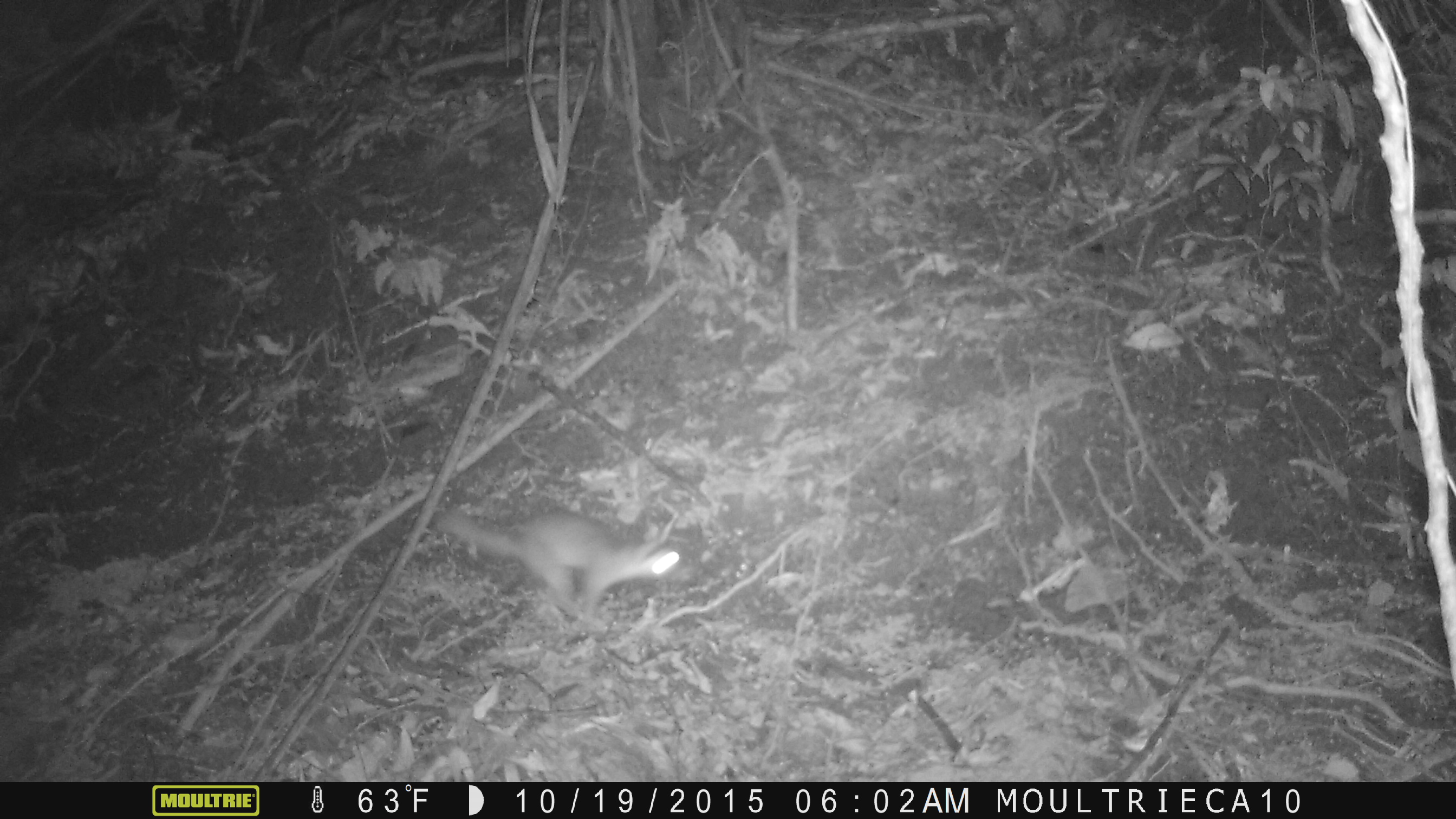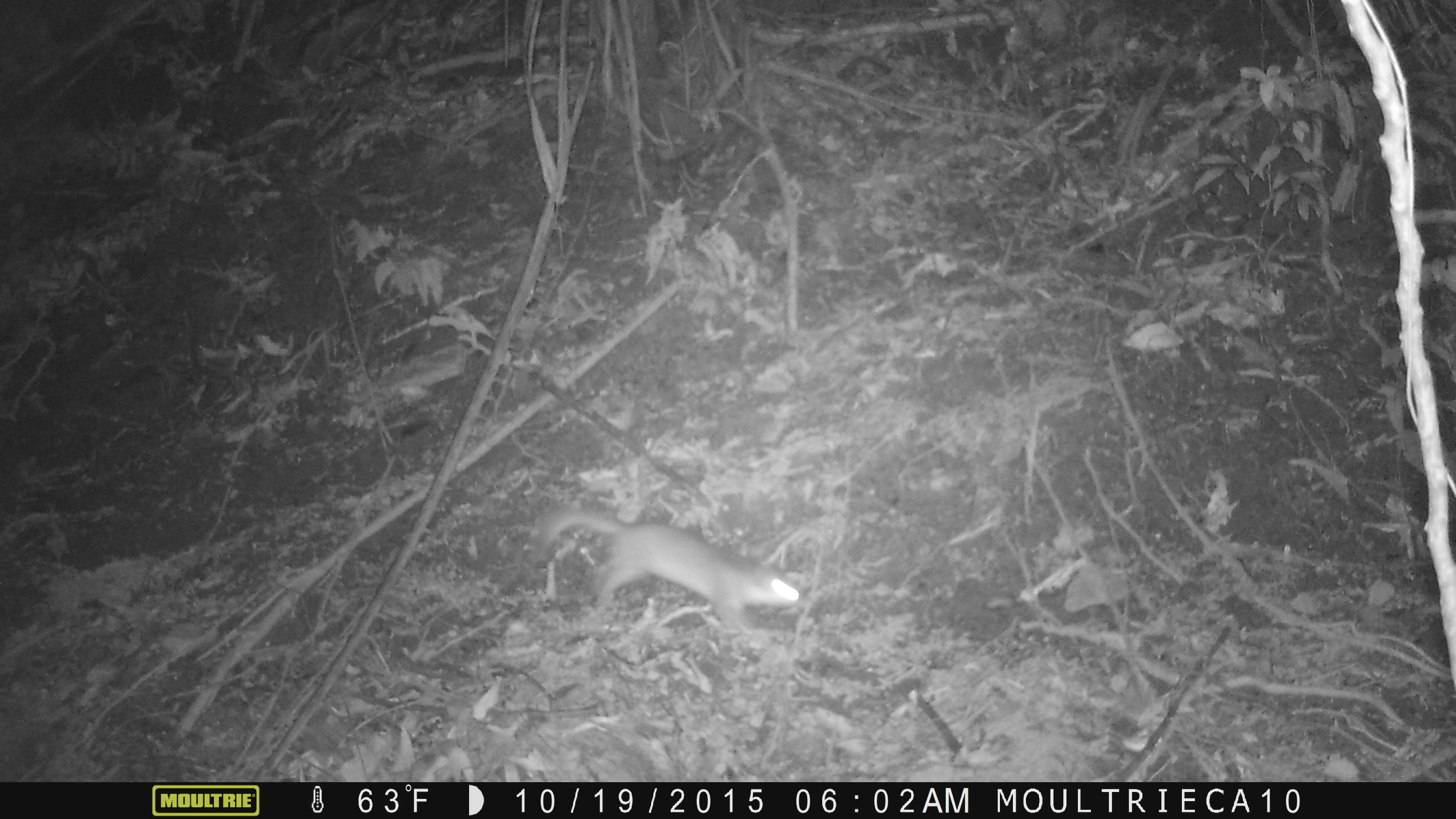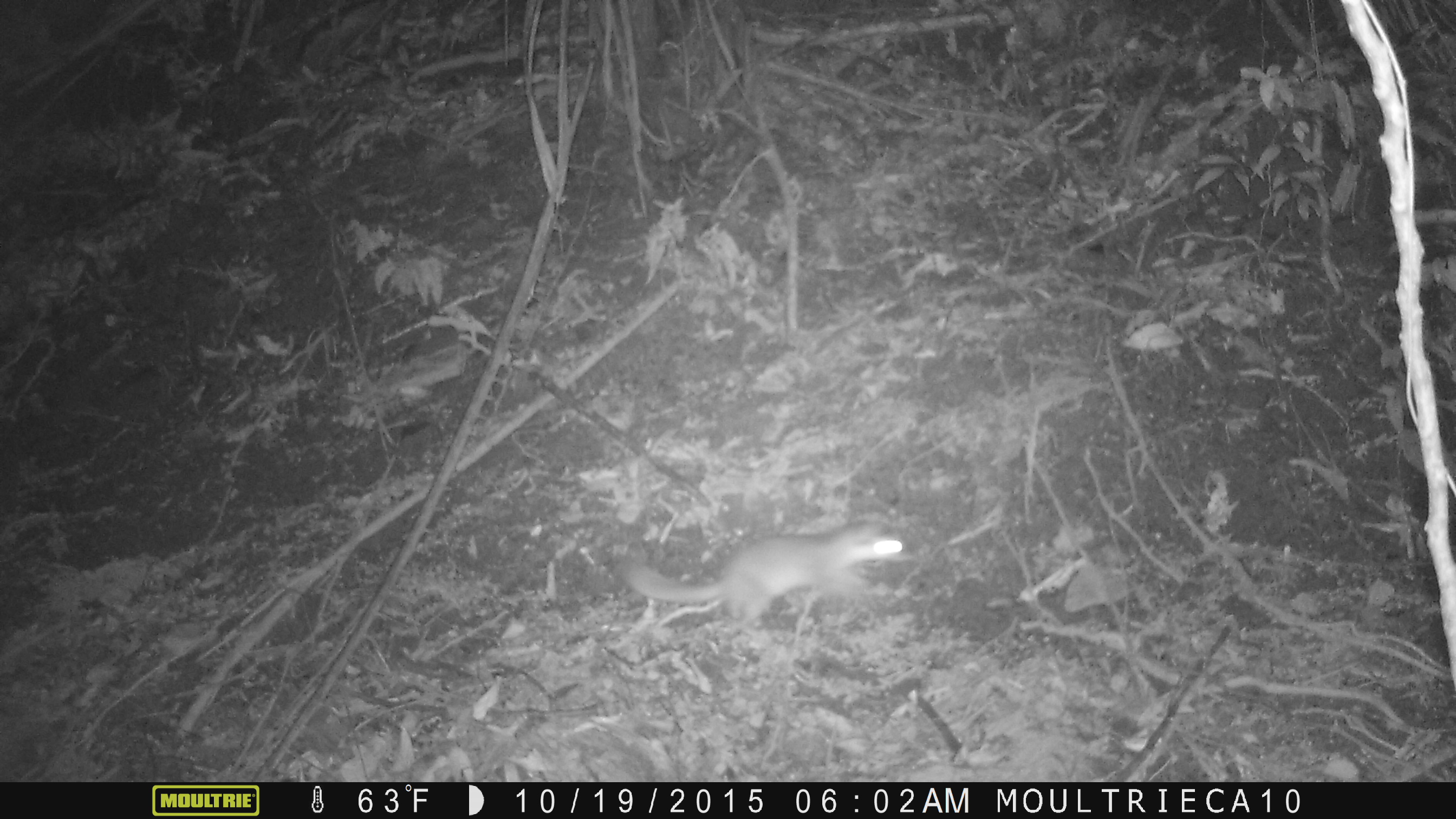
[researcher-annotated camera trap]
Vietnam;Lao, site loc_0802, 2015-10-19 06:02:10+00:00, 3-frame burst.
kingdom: Animalia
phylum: Chordata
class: Mammalia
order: Carnivora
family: Mustelidae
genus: Melogale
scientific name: Melogale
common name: ferret badger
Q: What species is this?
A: Ferret badger (Melogale).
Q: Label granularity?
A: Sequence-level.